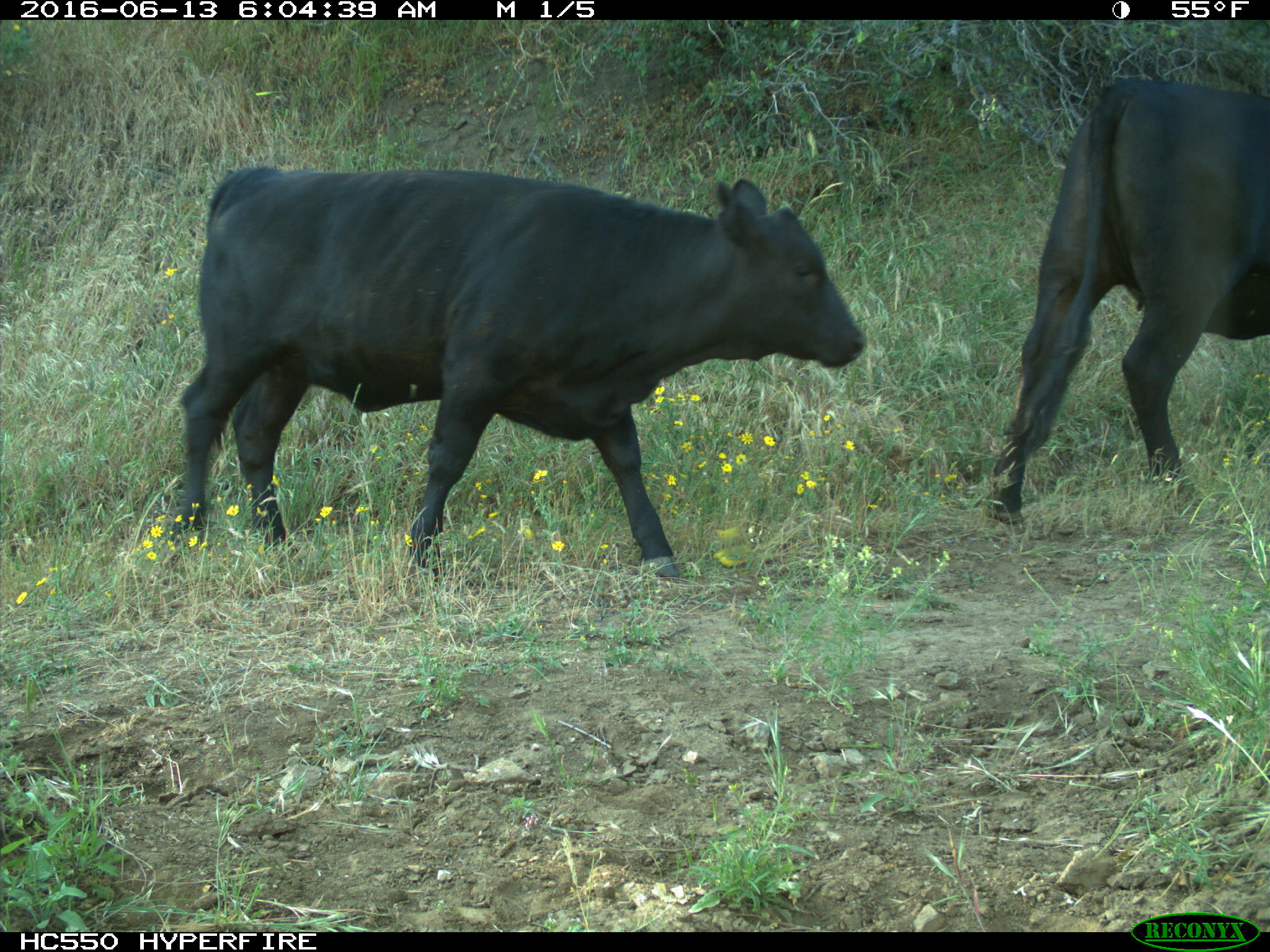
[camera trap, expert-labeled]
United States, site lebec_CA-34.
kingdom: Animalia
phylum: Chordata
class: Mammalia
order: Artiodactyla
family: Bovidae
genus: Bos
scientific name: Bos taurus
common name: domestic cow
Bos taurus (domestic cow).